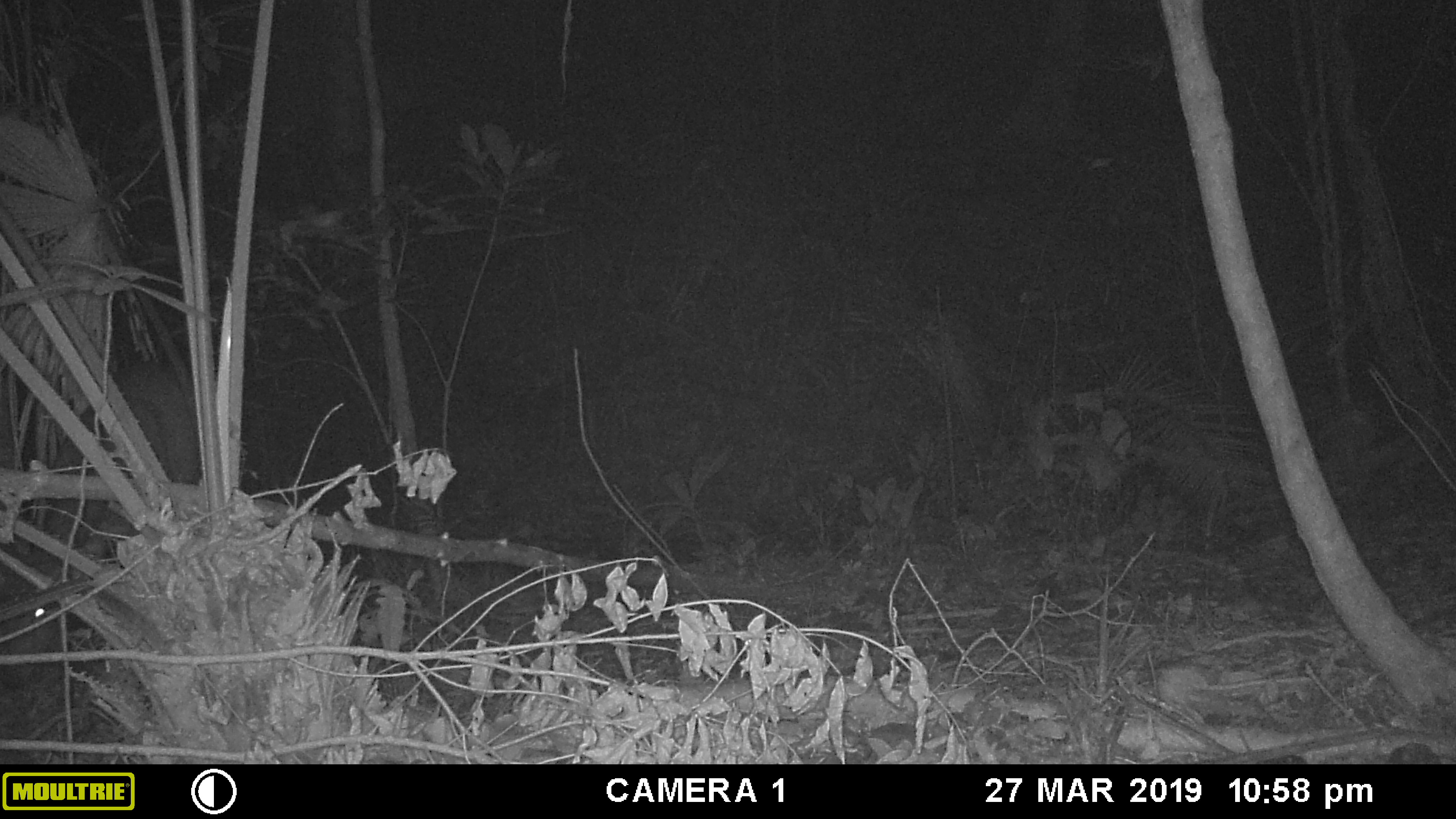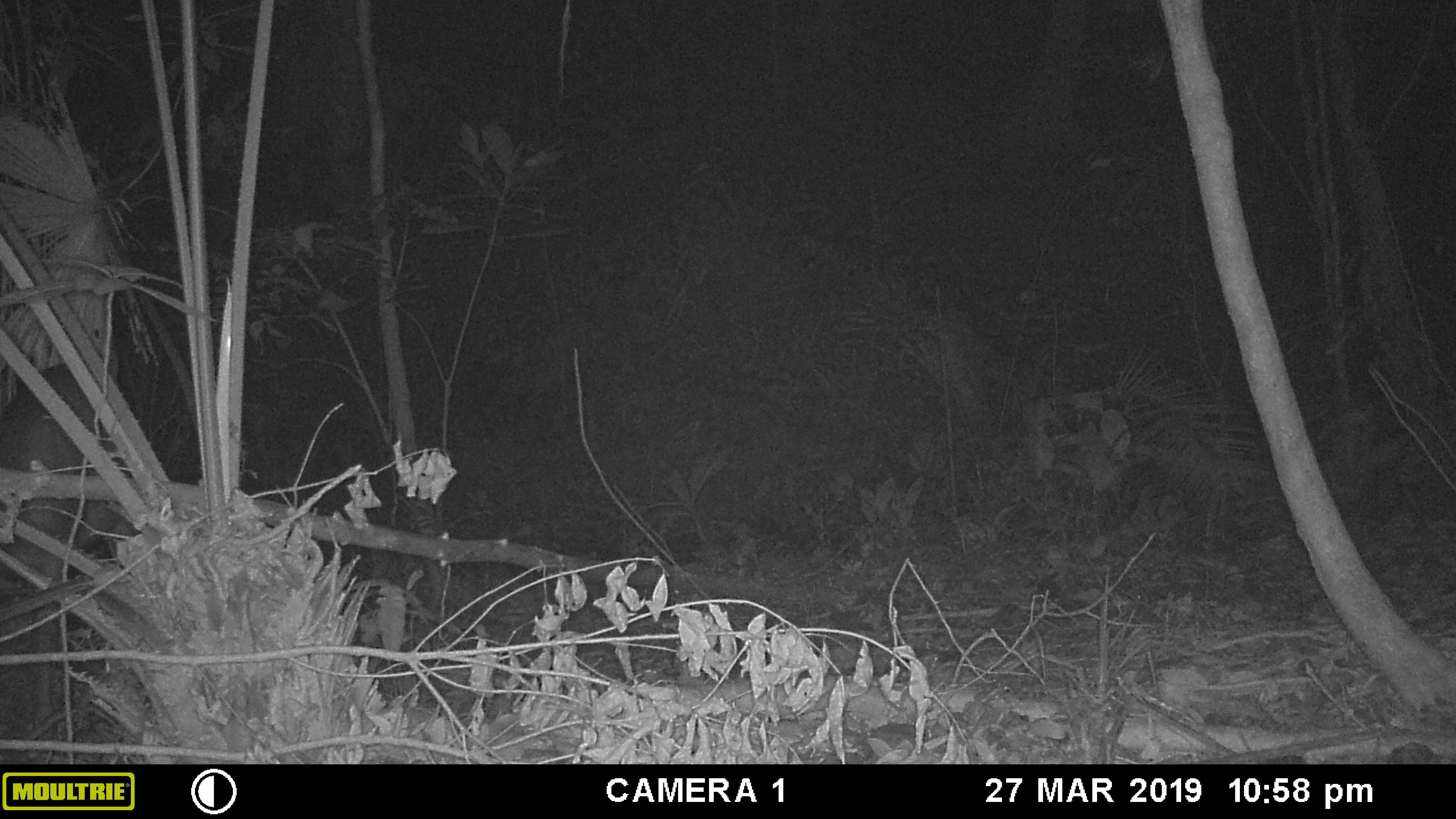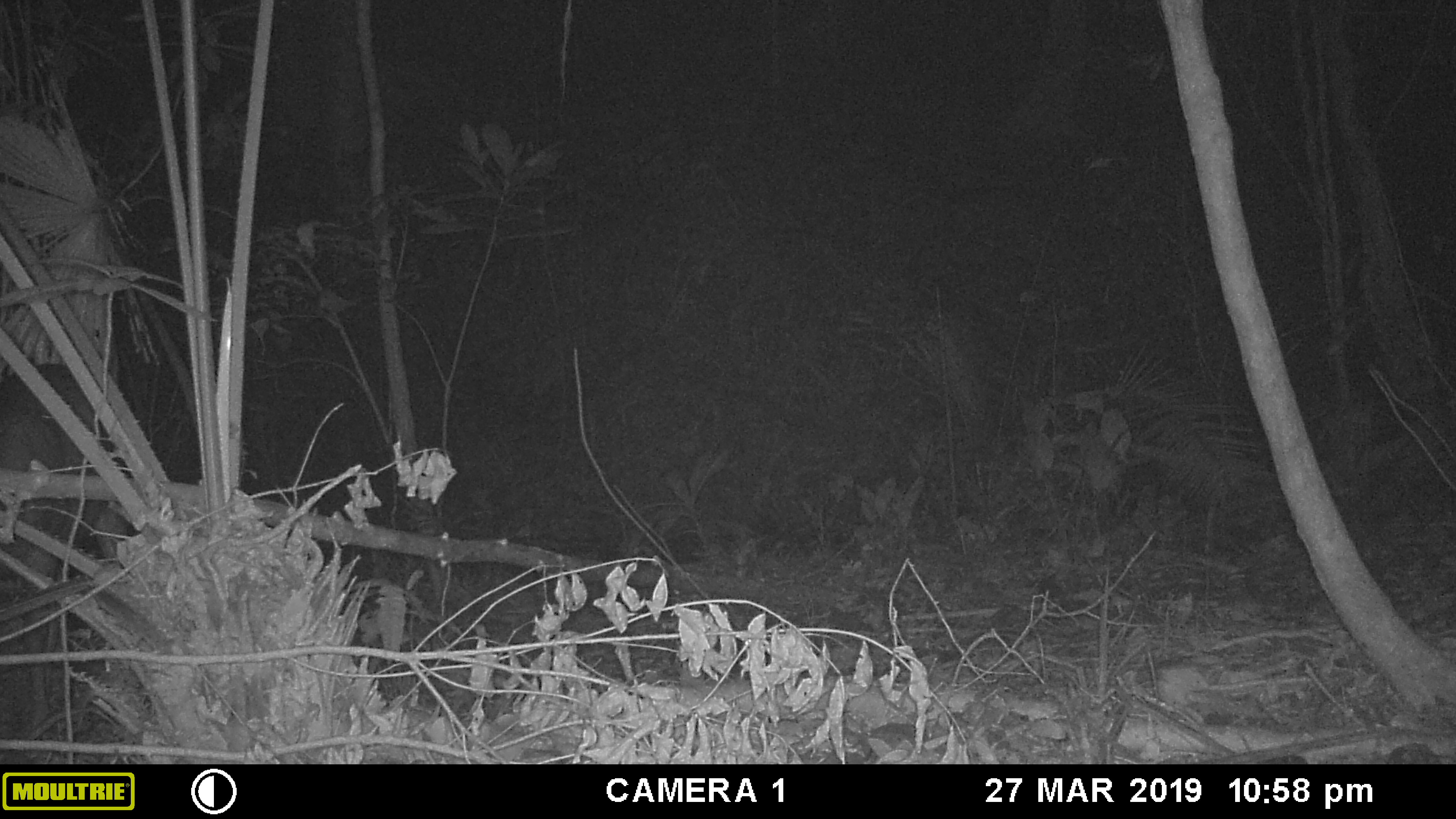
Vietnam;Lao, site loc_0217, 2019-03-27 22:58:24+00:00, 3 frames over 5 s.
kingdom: Animalia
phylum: Chordata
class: Mammalia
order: Artiodactyla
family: Cervidae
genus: Rusa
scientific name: Rusa unicolor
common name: sambar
Sambar (Rusa unicolor). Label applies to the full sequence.